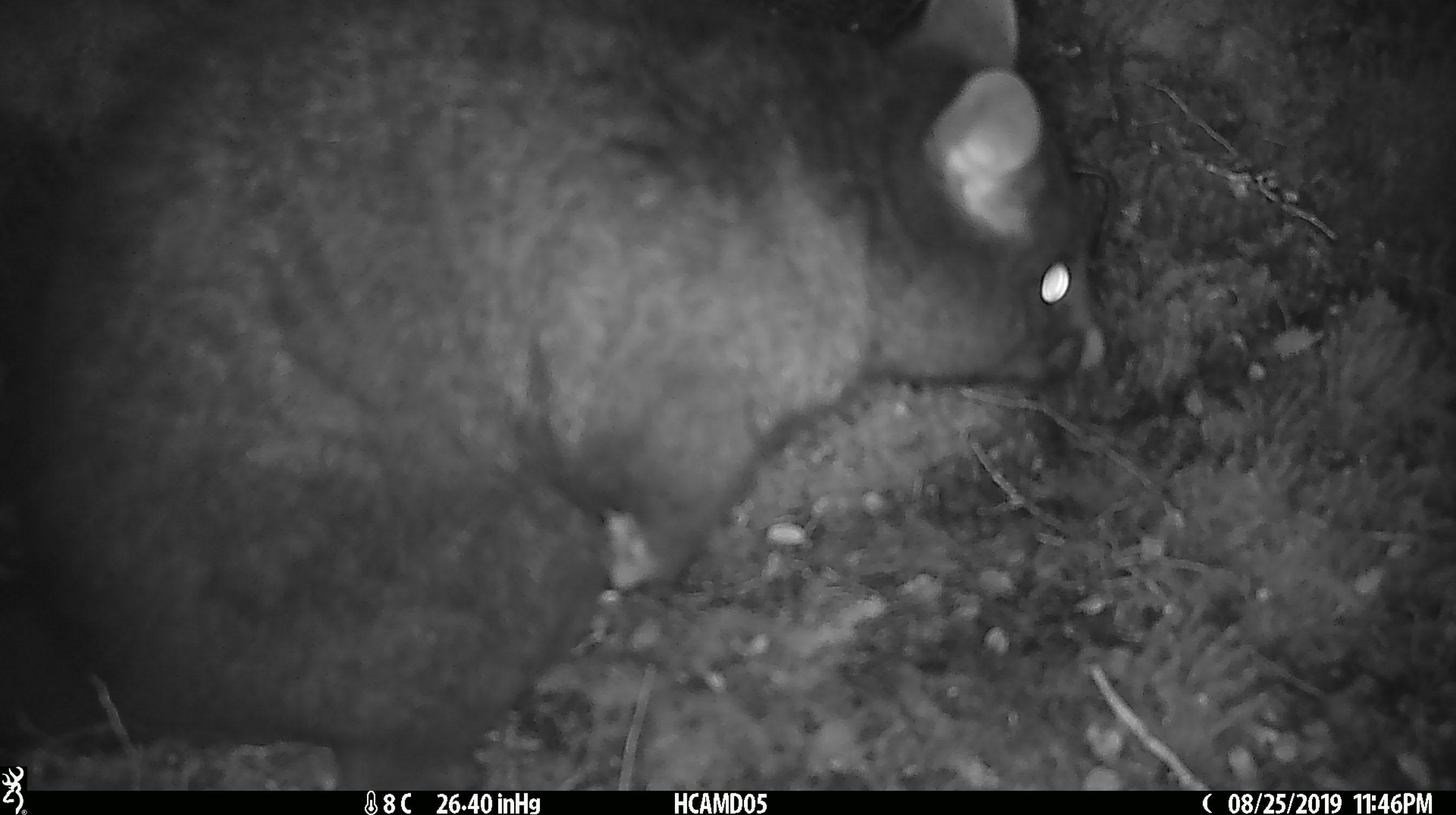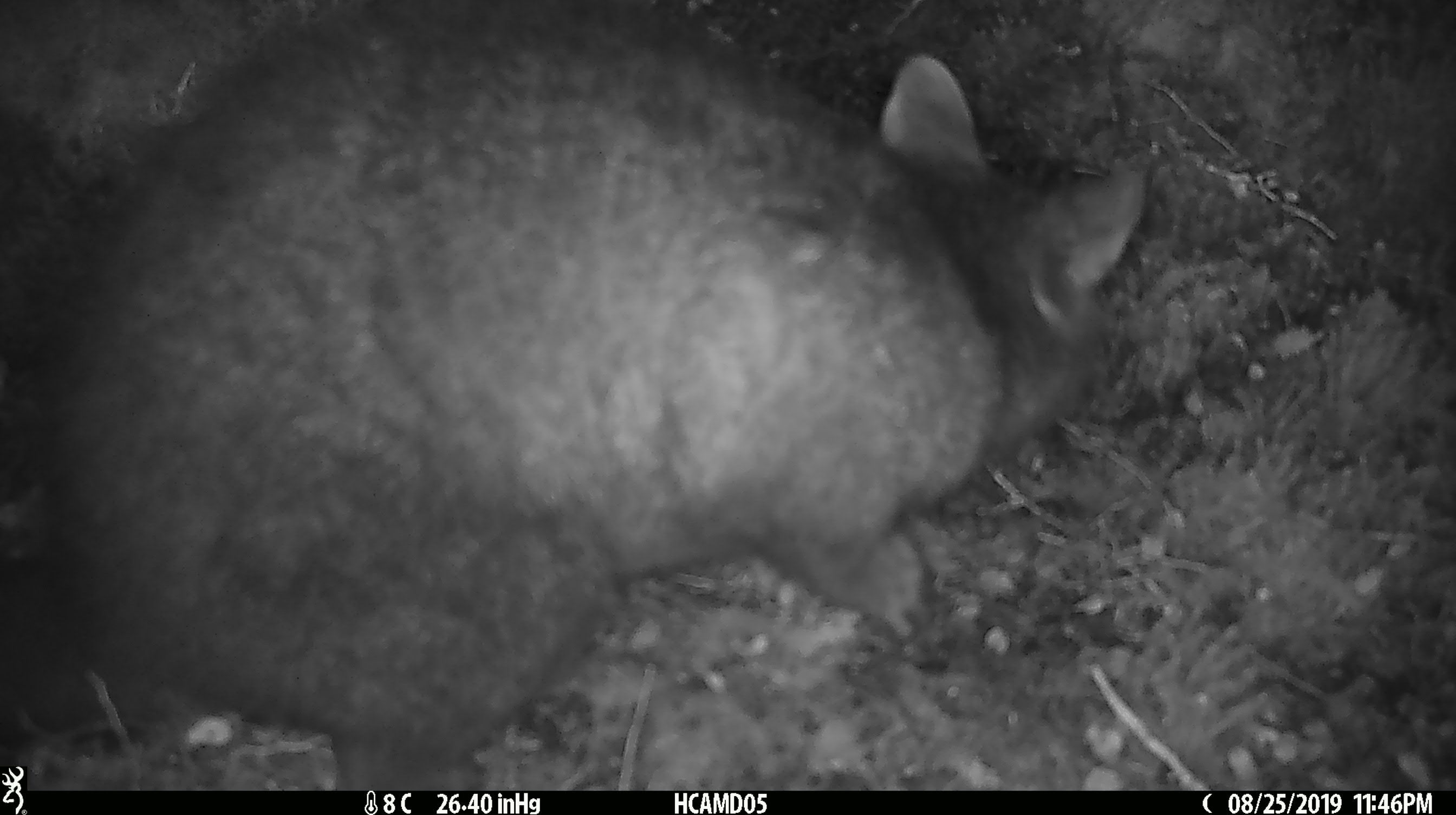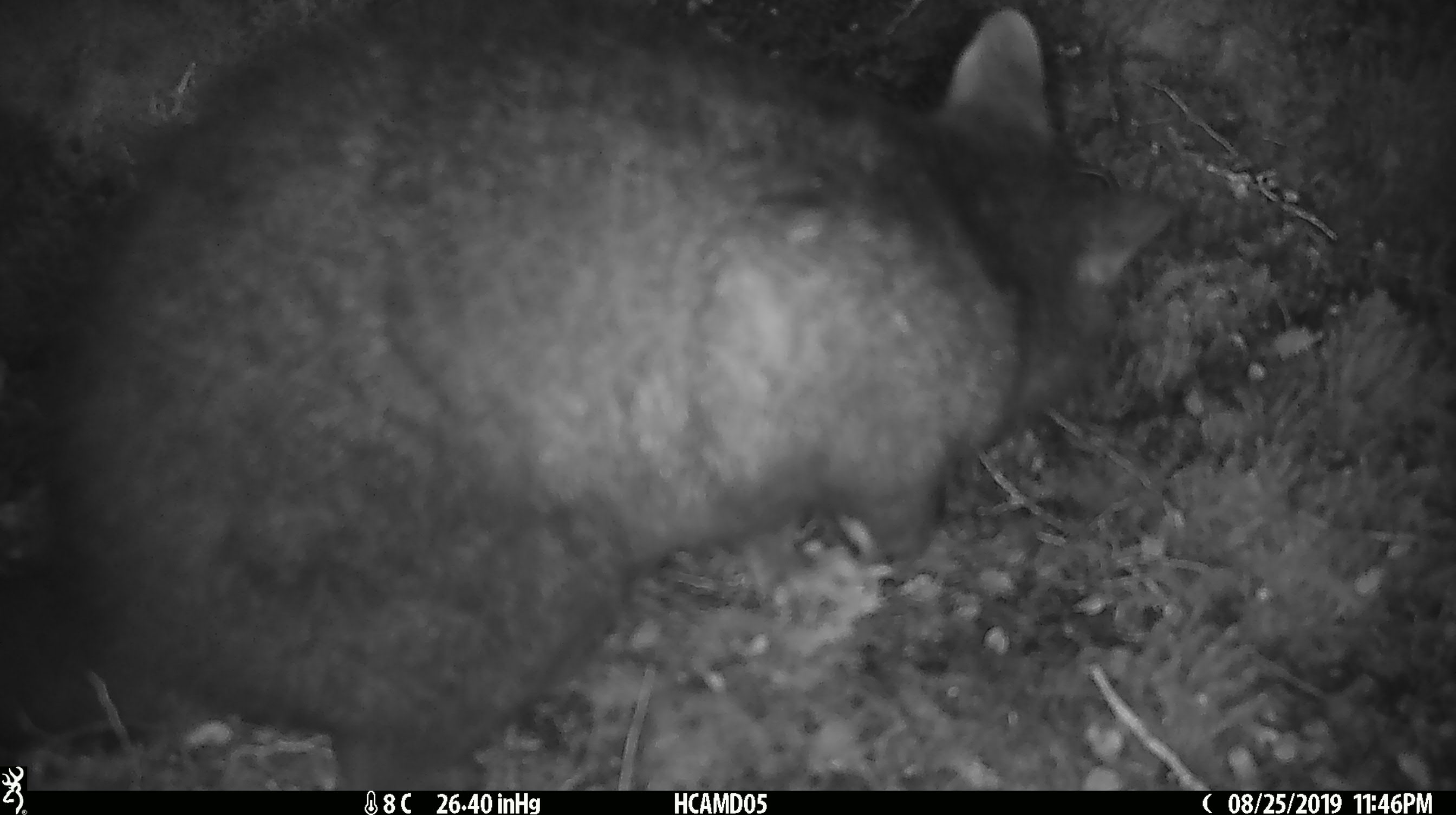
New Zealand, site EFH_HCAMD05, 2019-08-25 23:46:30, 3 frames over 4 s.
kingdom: Animalia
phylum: Chordata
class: Mammalia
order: Diprotodontia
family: Phalangeridae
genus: Trichosurus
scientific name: Trichosurus vulpecula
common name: common brushtail possum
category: possum